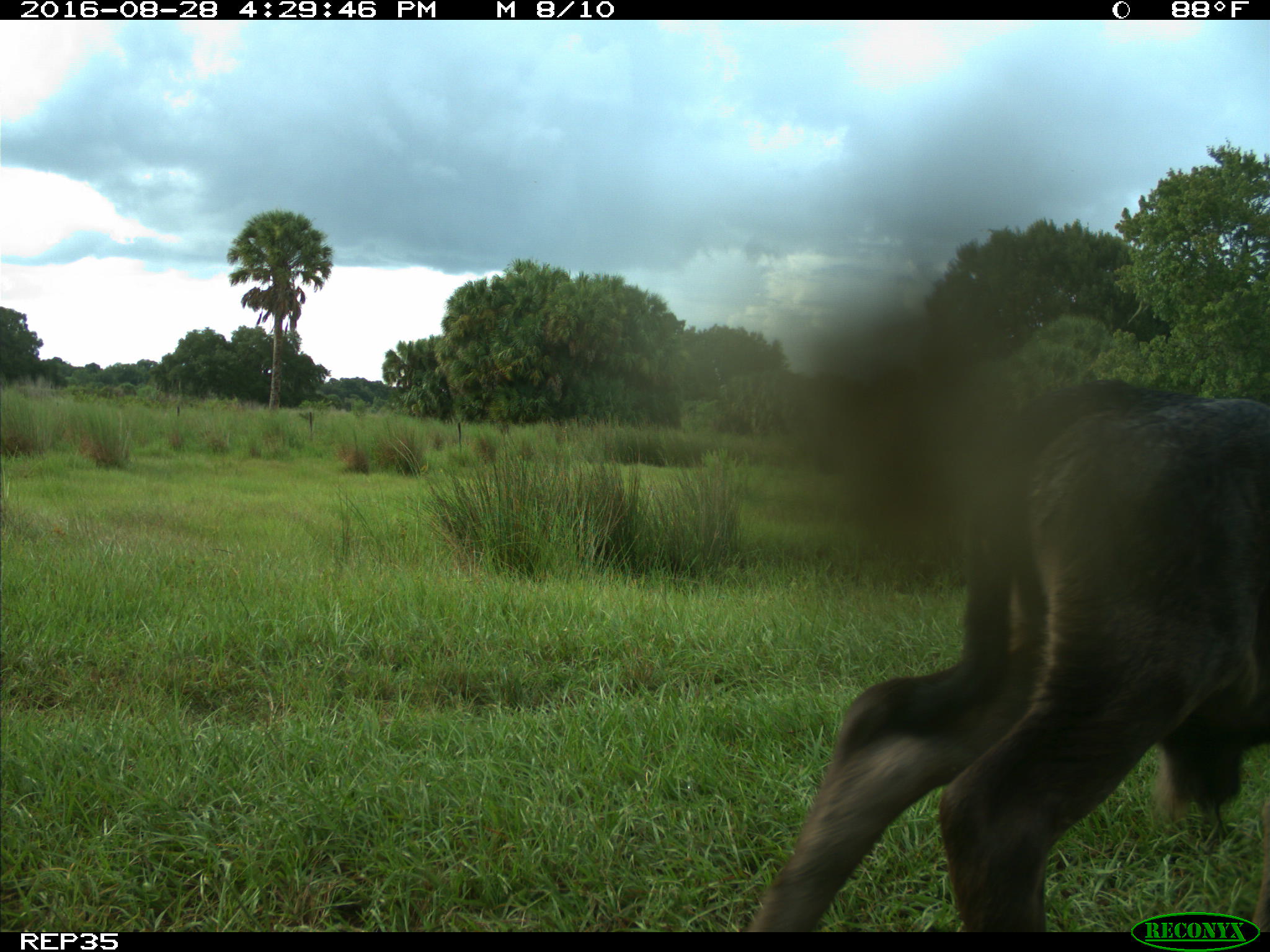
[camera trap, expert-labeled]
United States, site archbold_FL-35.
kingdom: Animalia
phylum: Chordata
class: Mammalia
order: Artiodactyla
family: Bovidae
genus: Bos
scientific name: Bos taurus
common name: domestic cow